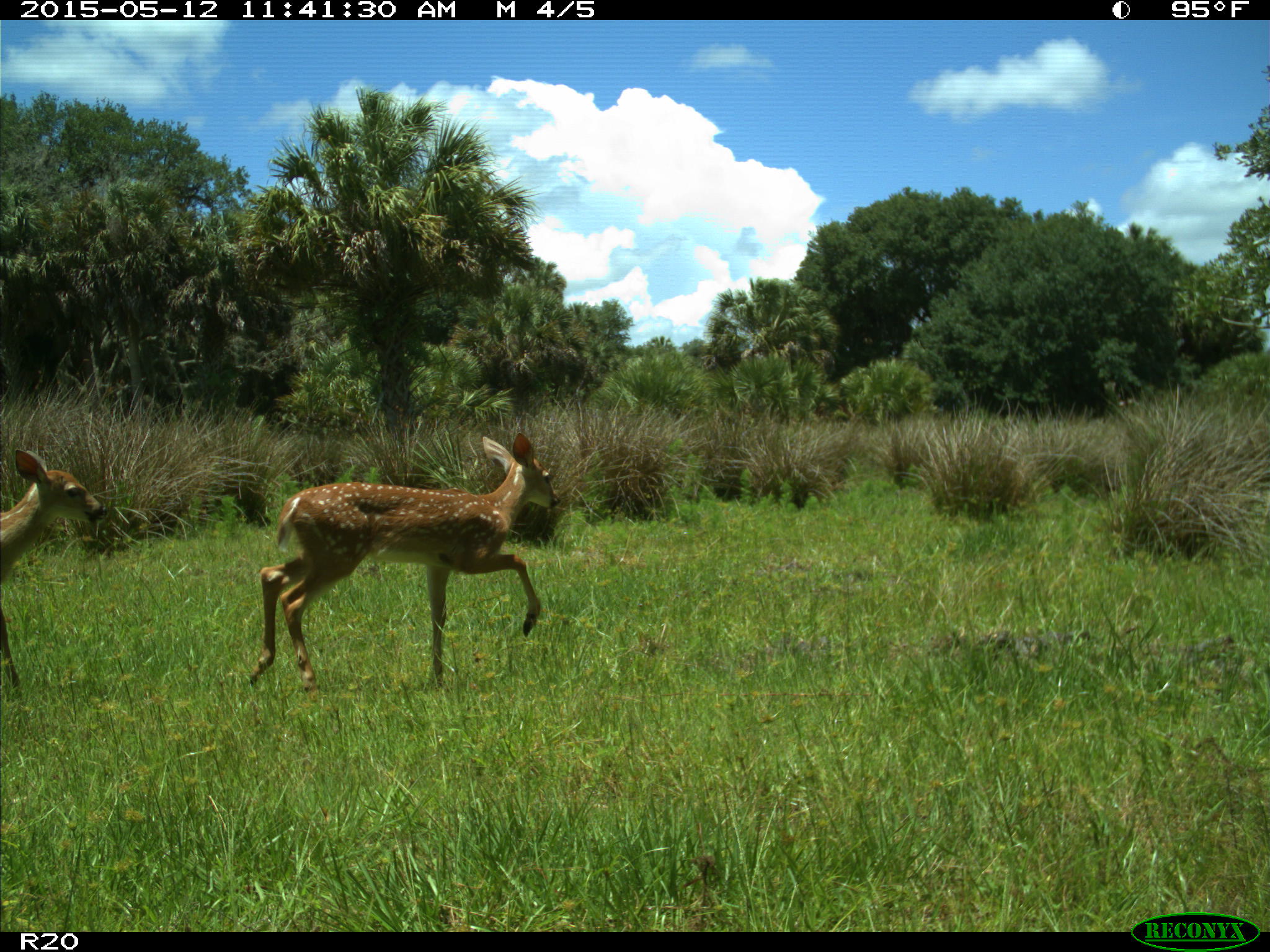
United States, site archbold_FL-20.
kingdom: Animalia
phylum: Chordata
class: Mammalia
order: Artiodactyla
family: Cervidae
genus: Odocoileus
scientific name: Odocoileus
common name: deer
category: unidentified deer